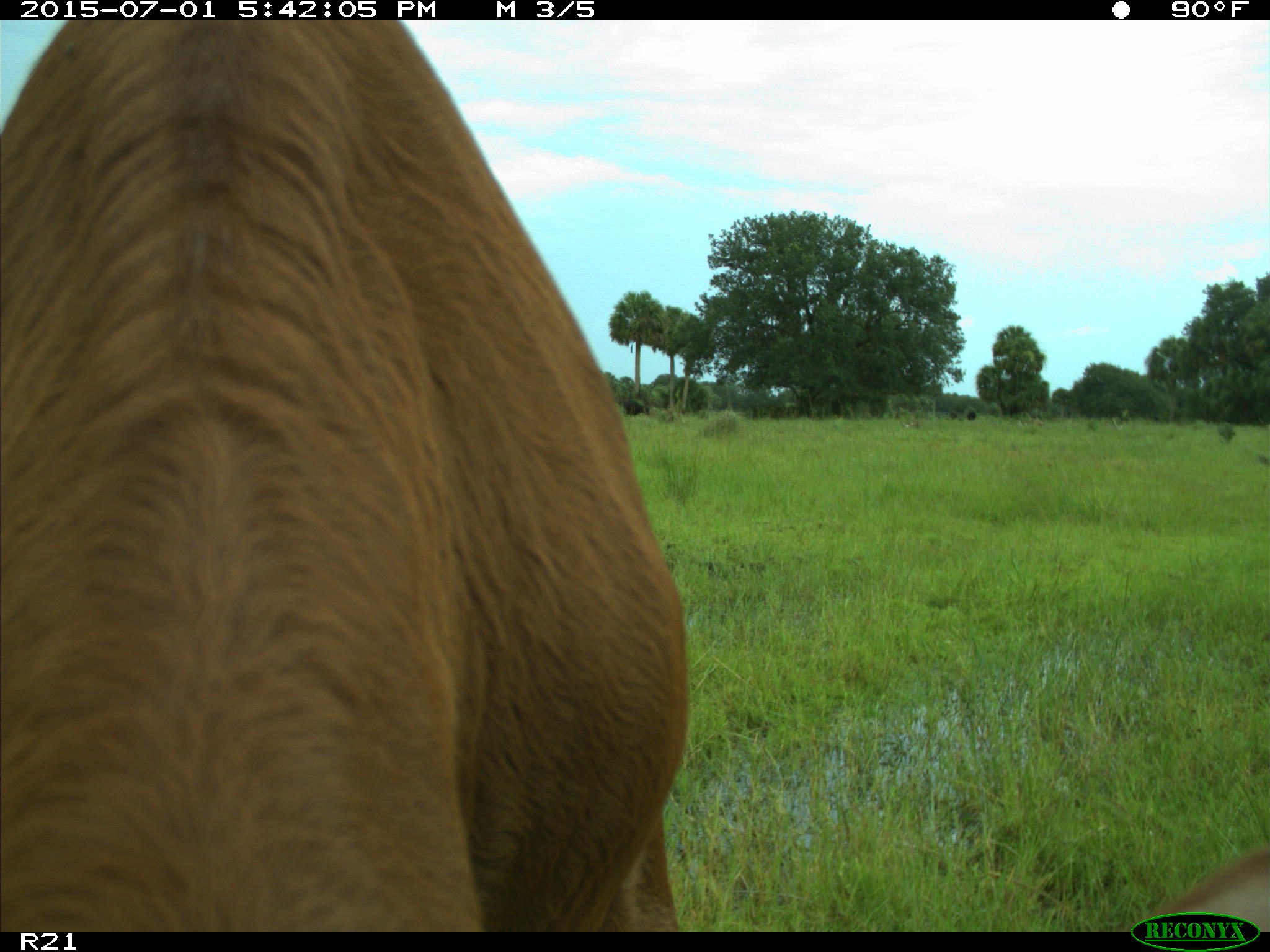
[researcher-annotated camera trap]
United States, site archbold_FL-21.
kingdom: Animalia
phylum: Chordata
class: Mammalia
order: Artiodactyla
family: Bovidae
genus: Bos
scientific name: Bos taurus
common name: domestic cow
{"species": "Bos taurus (domestic cow)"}